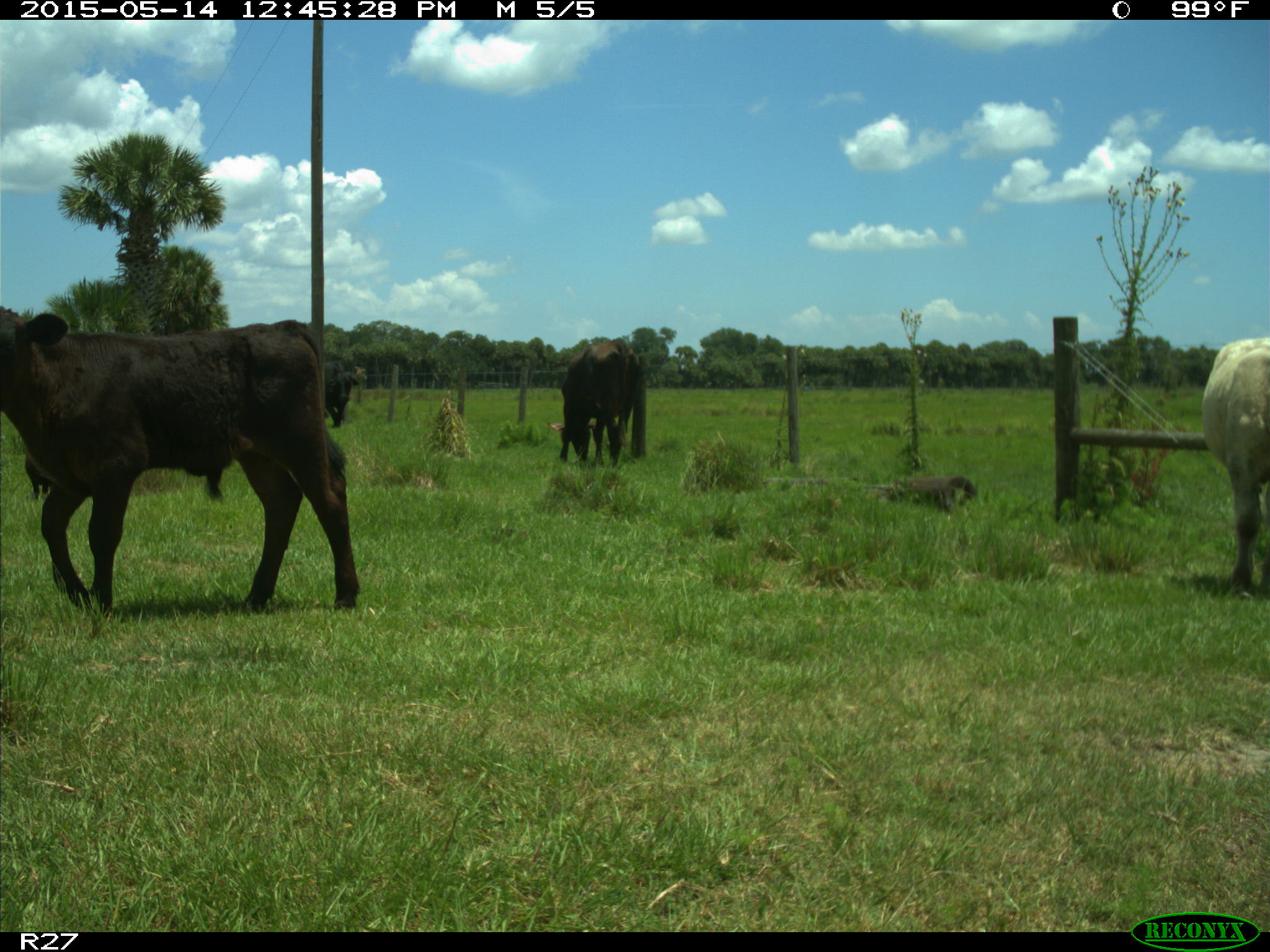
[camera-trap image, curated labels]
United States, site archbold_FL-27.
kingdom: Animalia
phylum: Chordata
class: Mammalia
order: Artiodactyla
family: Bovidae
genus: Bos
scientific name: Bos taurus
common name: domestic cow